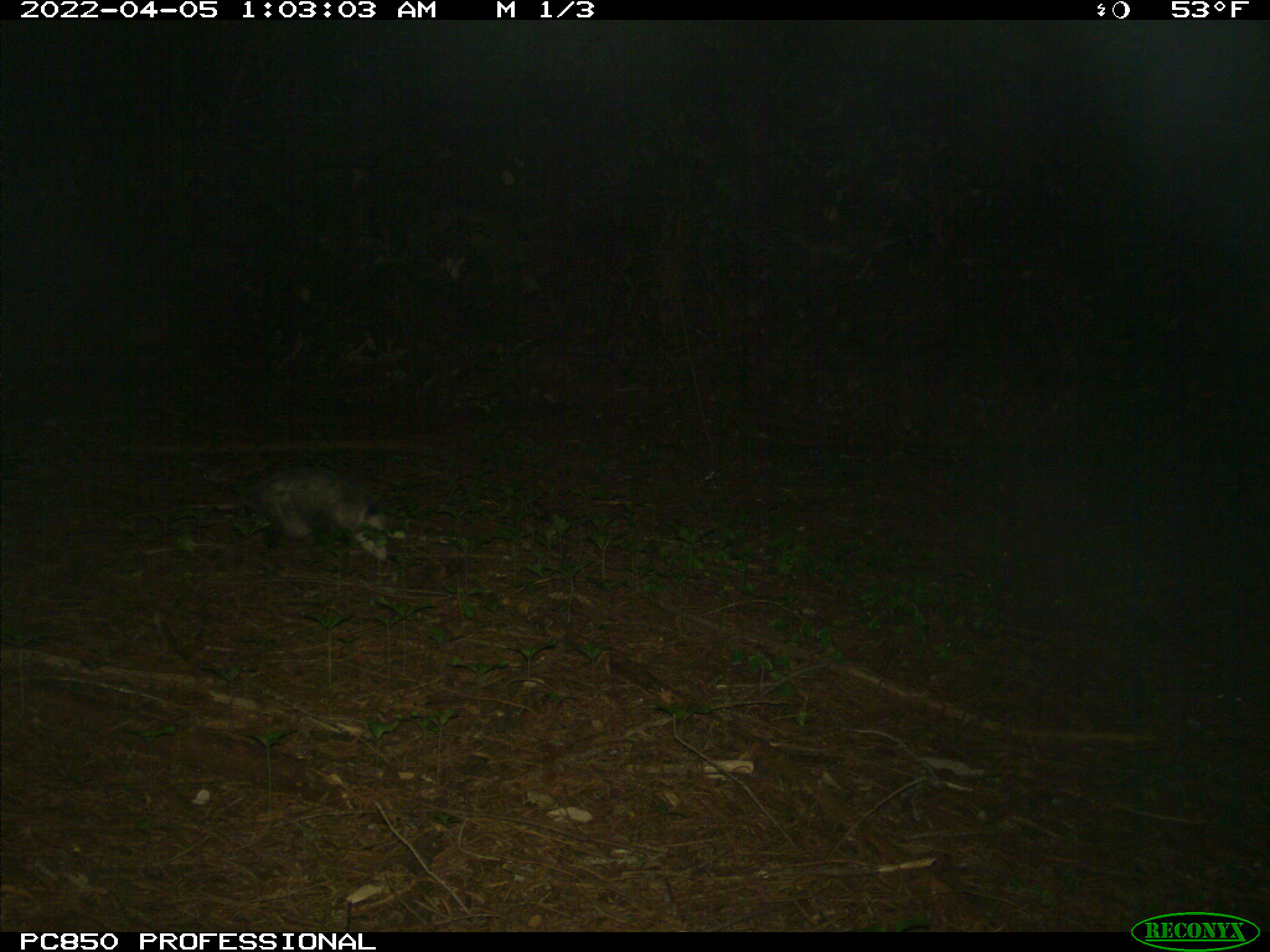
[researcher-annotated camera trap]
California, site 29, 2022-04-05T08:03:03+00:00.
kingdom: Animalia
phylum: Chordata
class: Mammalia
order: Didelphimorphia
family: Didelphidae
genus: Didelphis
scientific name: Didelphis virginiana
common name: virginia opossum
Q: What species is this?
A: Virginia opossum (Didelphis virginiana).